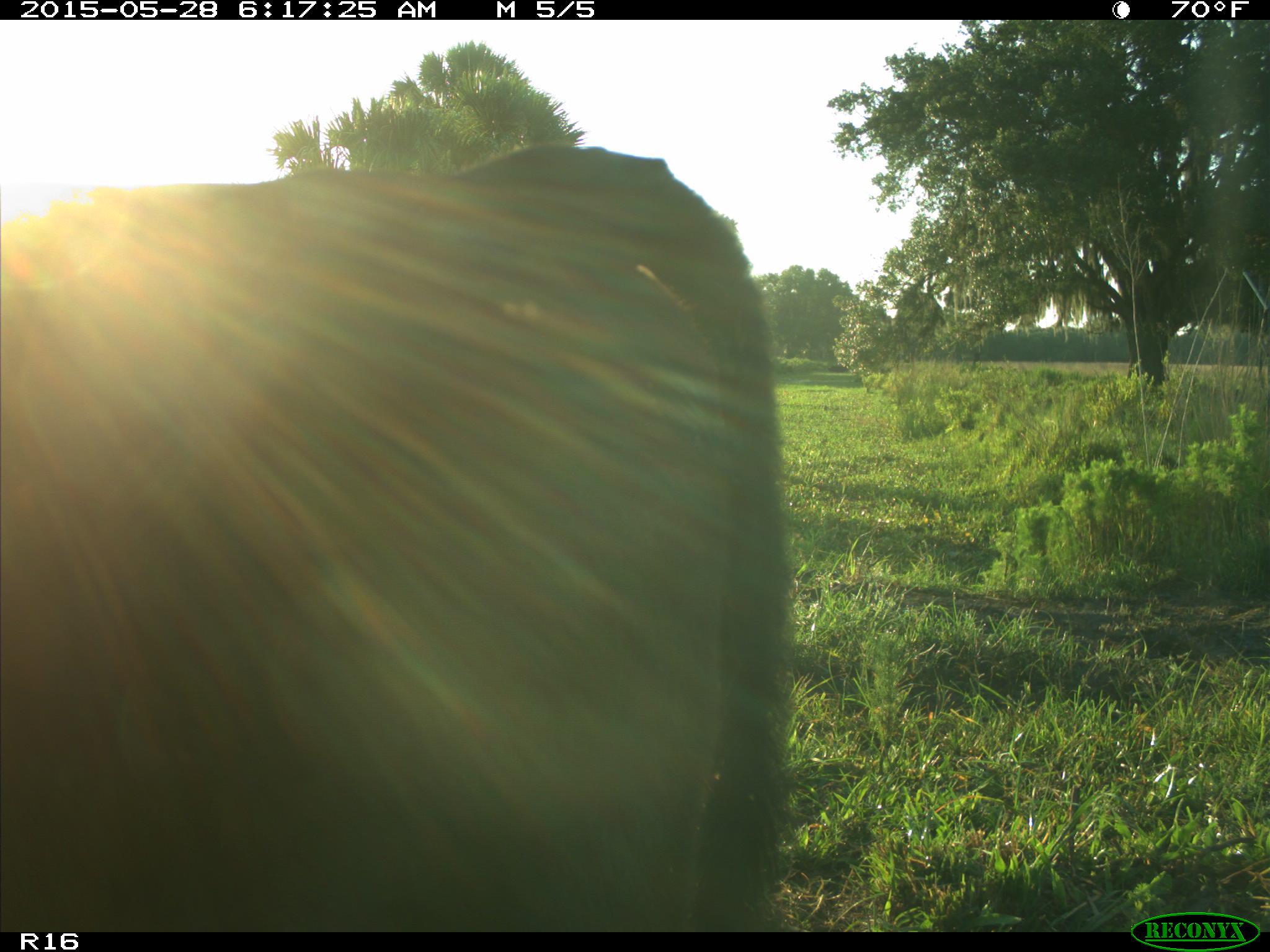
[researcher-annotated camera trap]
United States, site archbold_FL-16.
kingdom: Animalia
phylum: Chordata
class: Mammalia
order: Artiodactyla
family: Bovidae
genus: Bos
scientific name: Bos taurus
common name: domestic cow